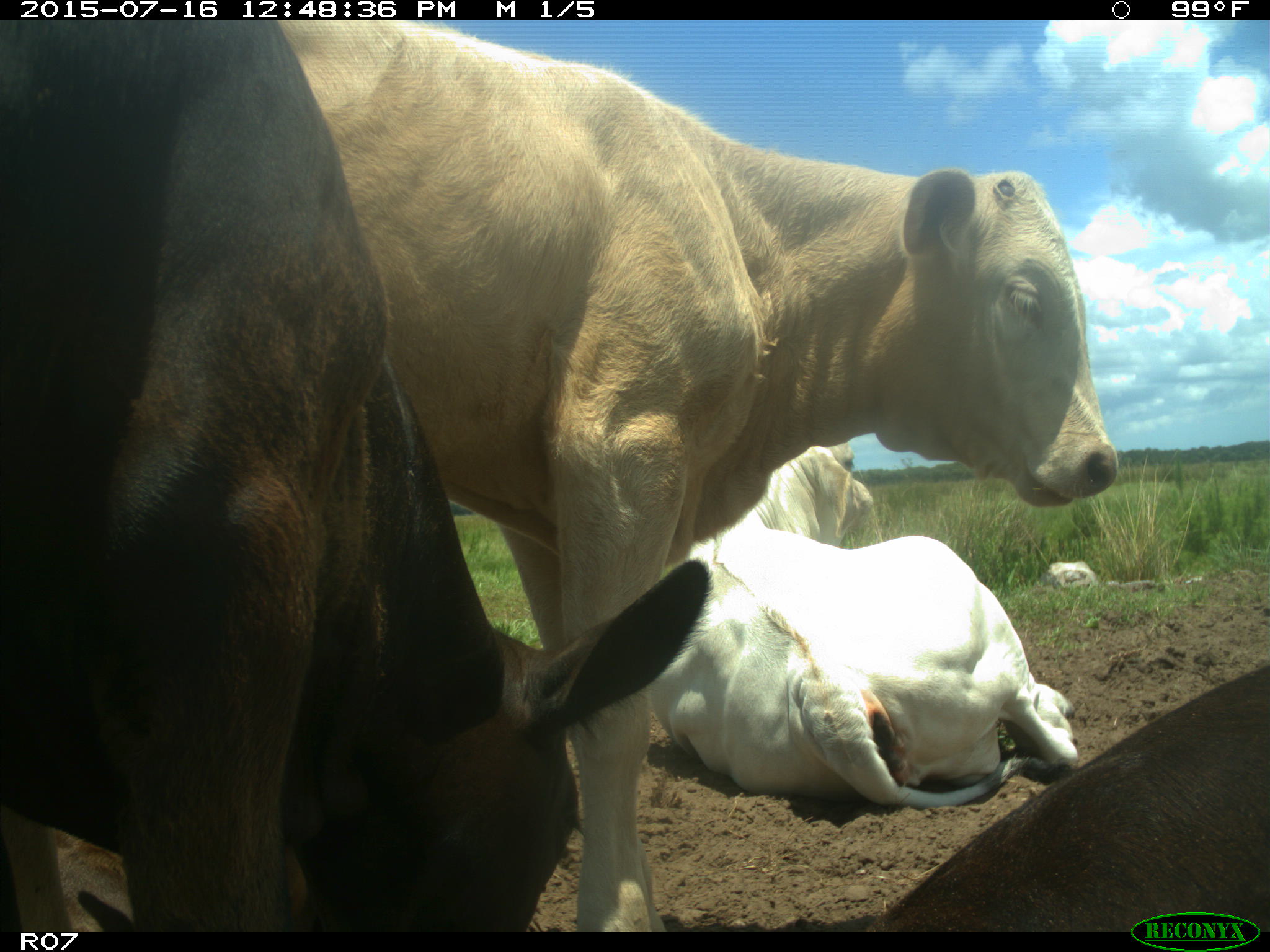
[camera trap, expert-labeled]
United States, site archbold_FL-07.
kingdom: Animalia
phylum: Chordata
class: Mammalia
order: Artiodactyla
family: Bovidae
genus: Bos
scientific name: Bos taurus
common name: domestic cow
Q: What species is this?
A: Bos taurus (domestic cow).